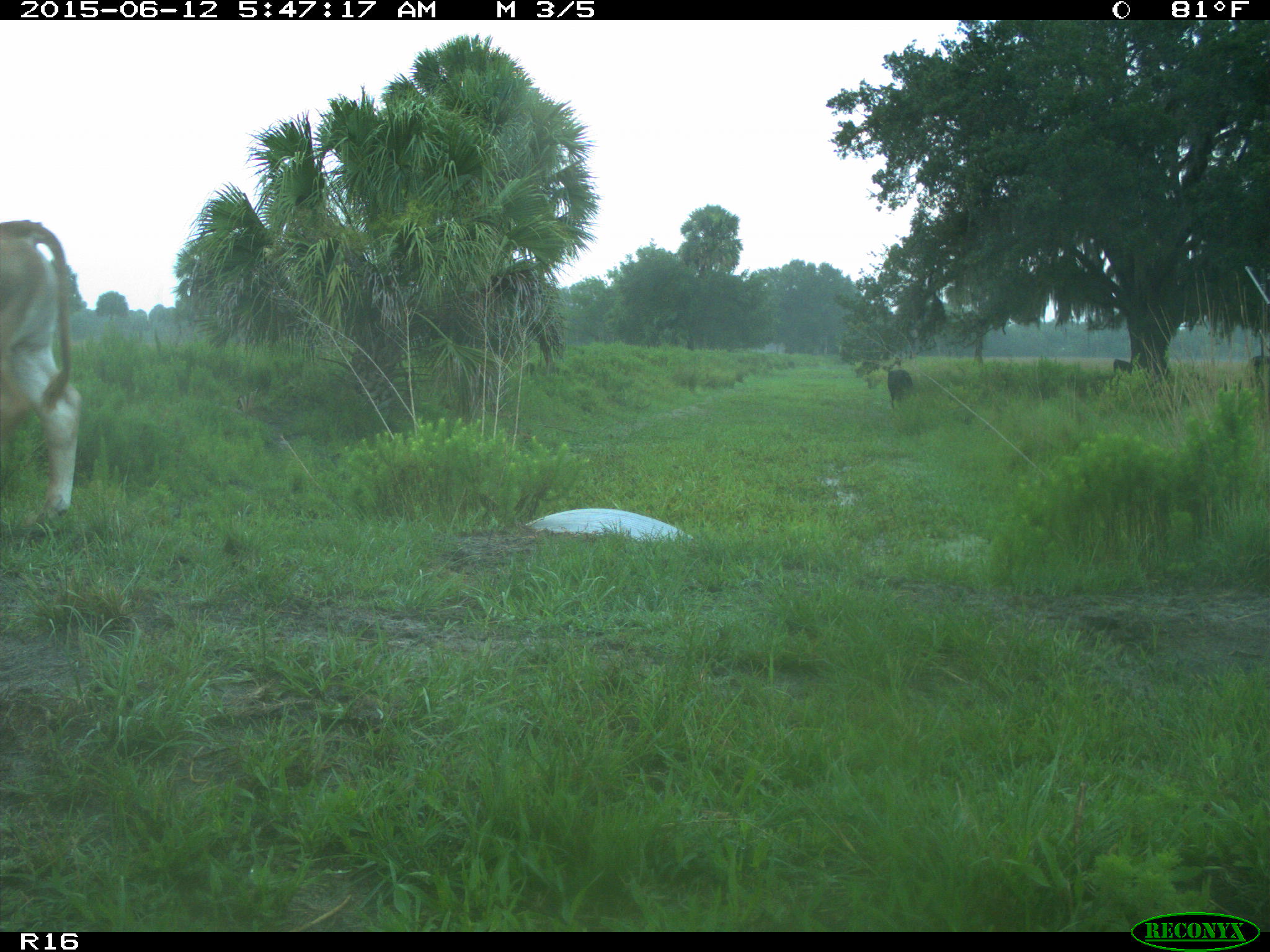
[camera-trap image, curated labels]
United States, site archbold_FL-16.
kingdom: Animalia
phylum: Chordata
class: Mammalia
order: Artiodactyla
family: Bovidae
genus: Bos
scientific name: Bos taurus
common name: domestic cow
Bos taurus (domestic cow).